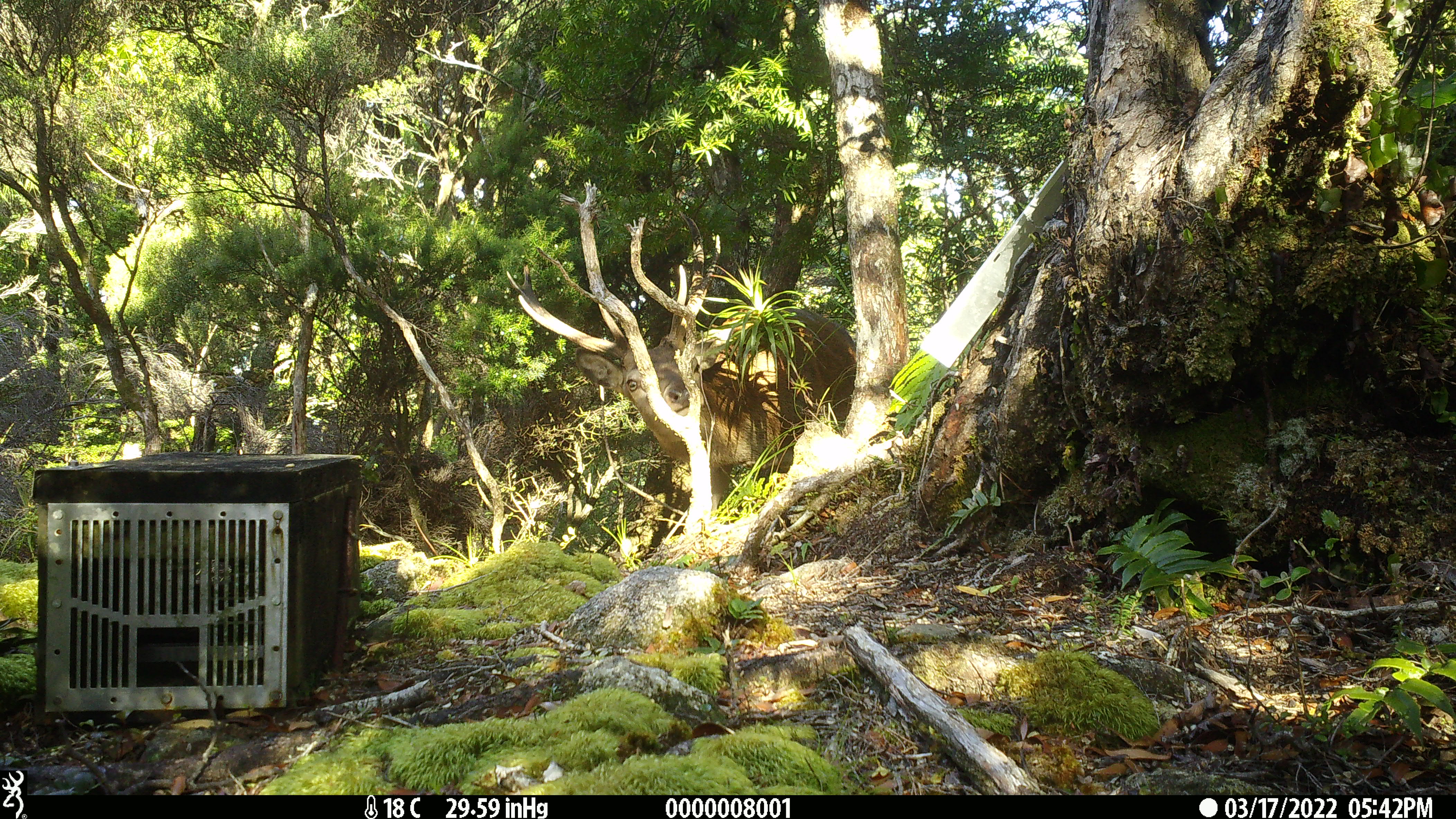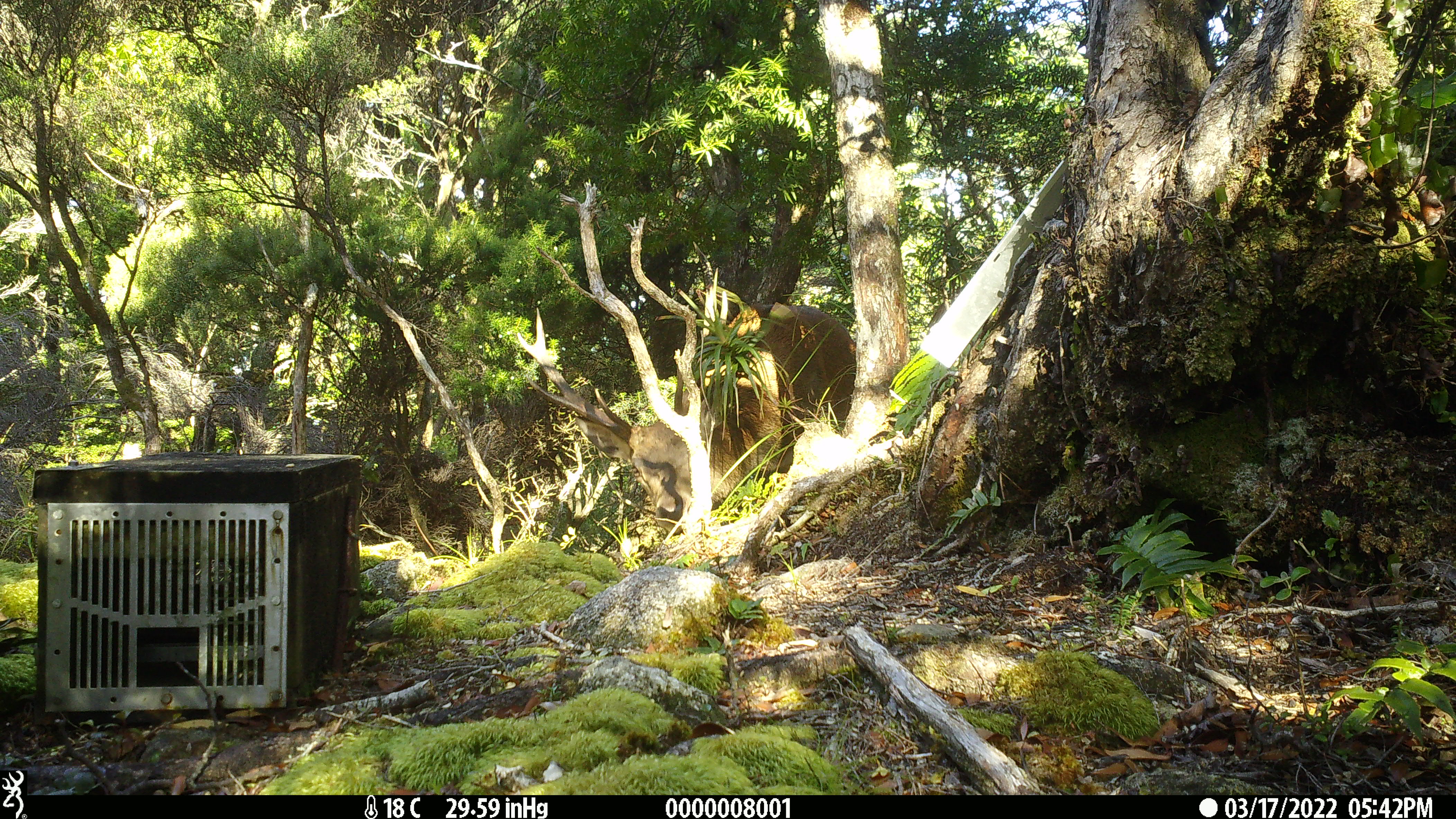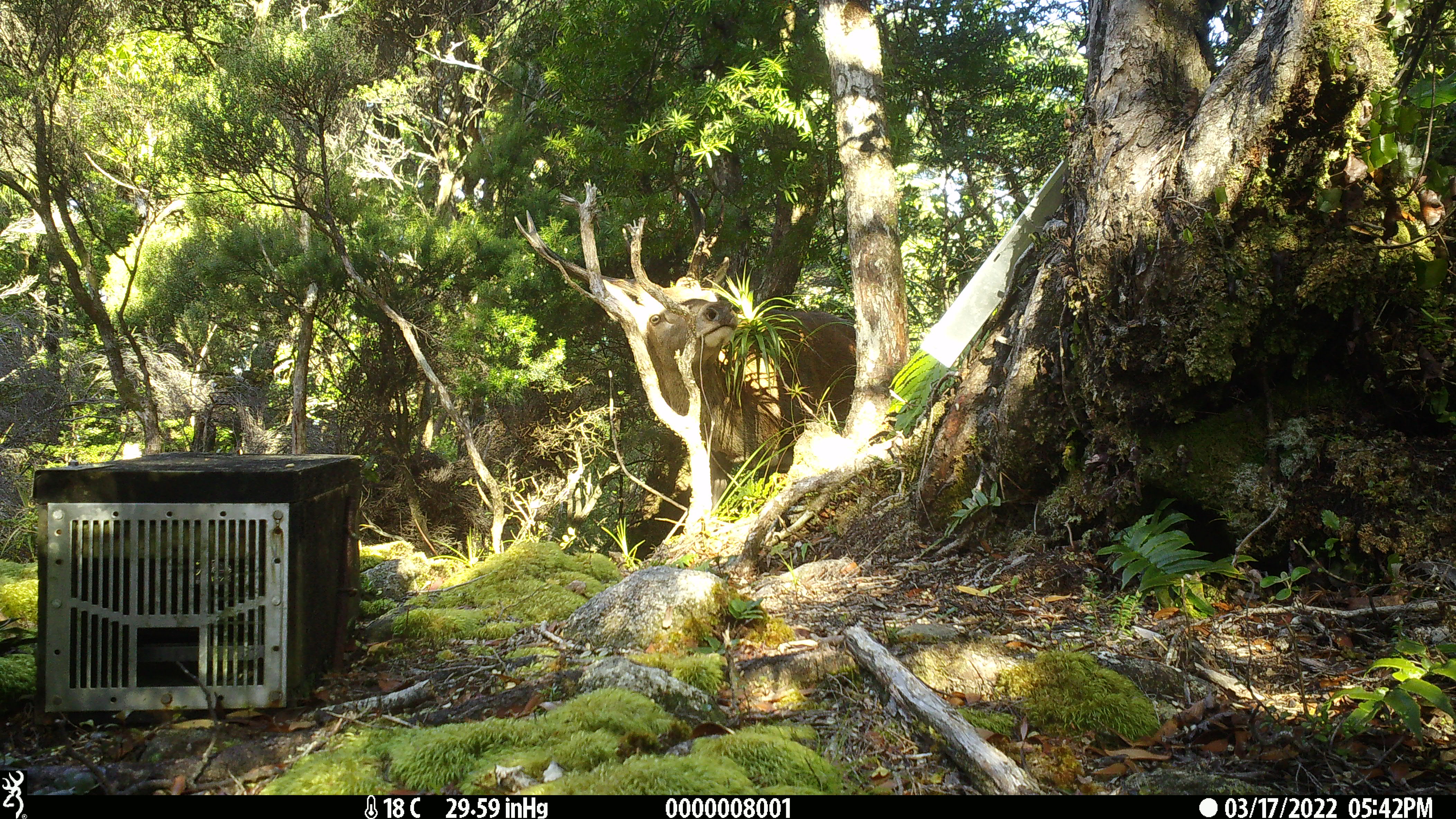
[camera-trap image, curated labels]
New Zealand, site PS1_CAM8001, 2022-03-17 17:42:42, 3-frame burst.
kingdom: Animalia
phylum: Chordata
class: Mammalia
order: Artiodactyla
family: Cervidae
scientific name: Cervidae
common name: deer